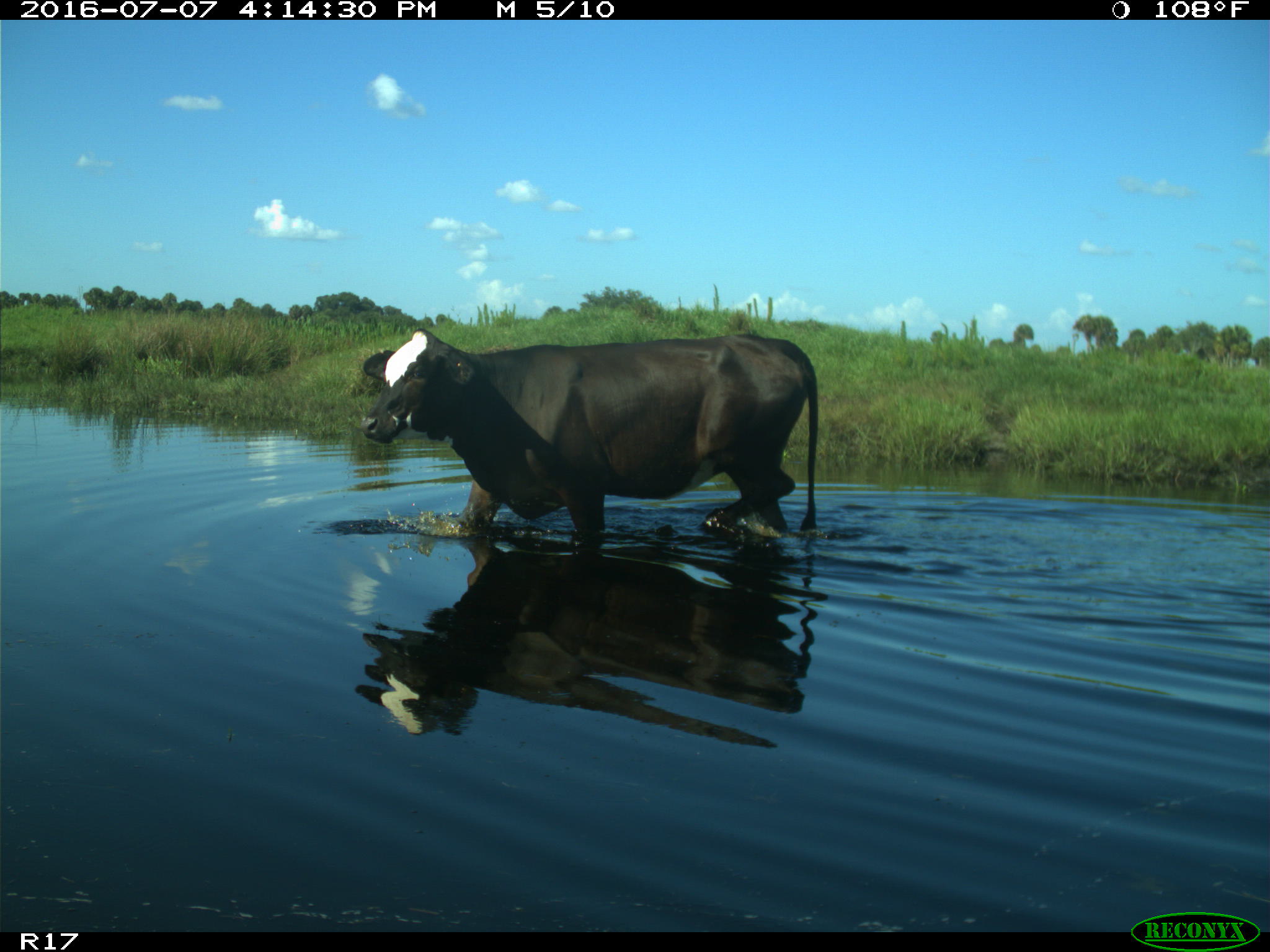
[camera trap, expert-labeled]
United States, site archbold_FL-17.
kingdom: Animalia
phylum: Chordata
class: Mammalia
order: Artiodactyla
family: Bovidae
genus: Bos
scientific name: Bos taurus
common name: domestic cow